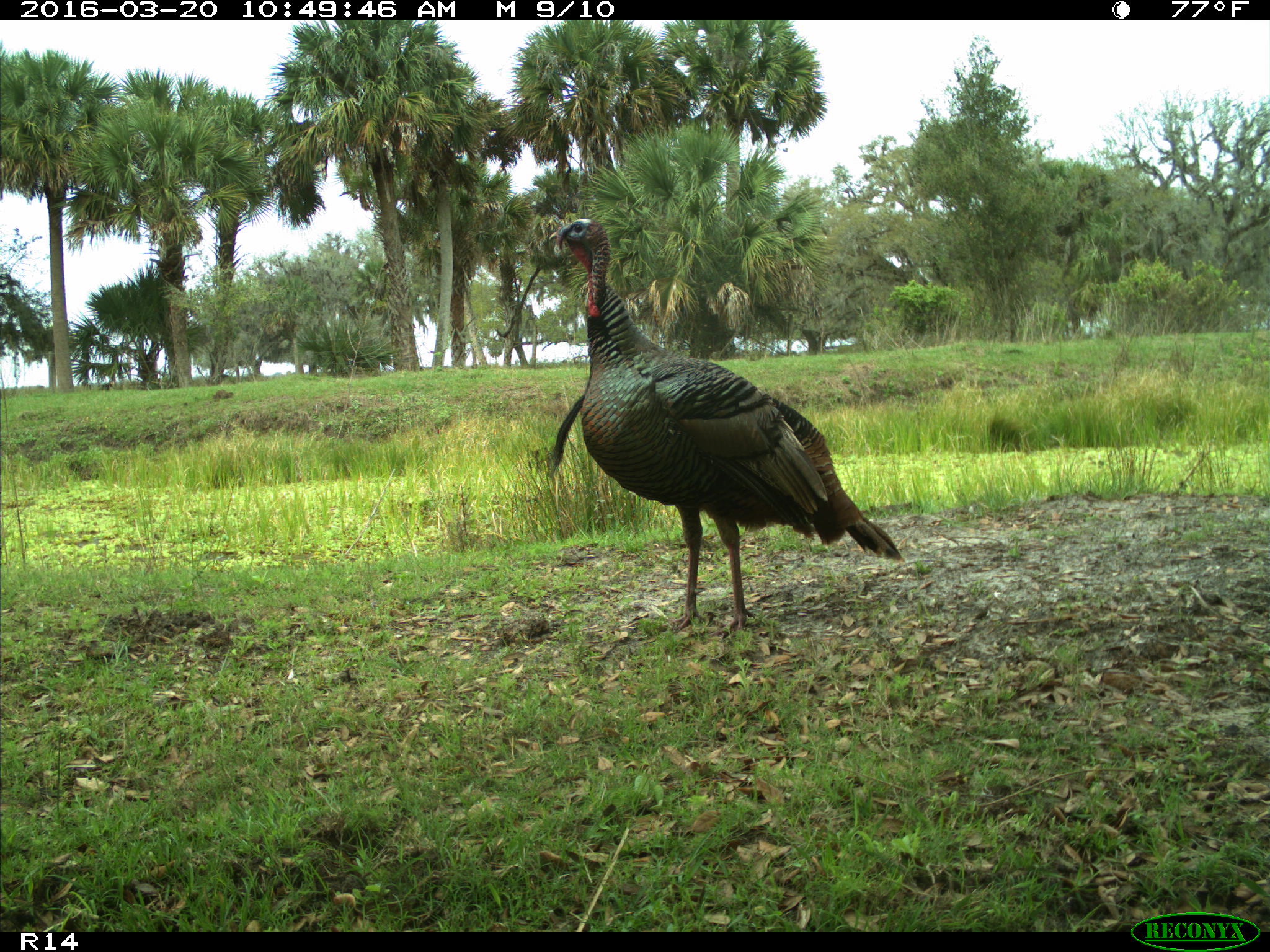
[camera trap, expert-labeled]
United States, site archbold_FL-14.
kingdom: Animalia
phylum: Chordata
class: Aves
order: Galliformes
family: Phasianidae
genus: Meleagris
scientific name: Meleagris gallopavo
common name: wild turkey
Meleagris gallopavo (wild turkey).